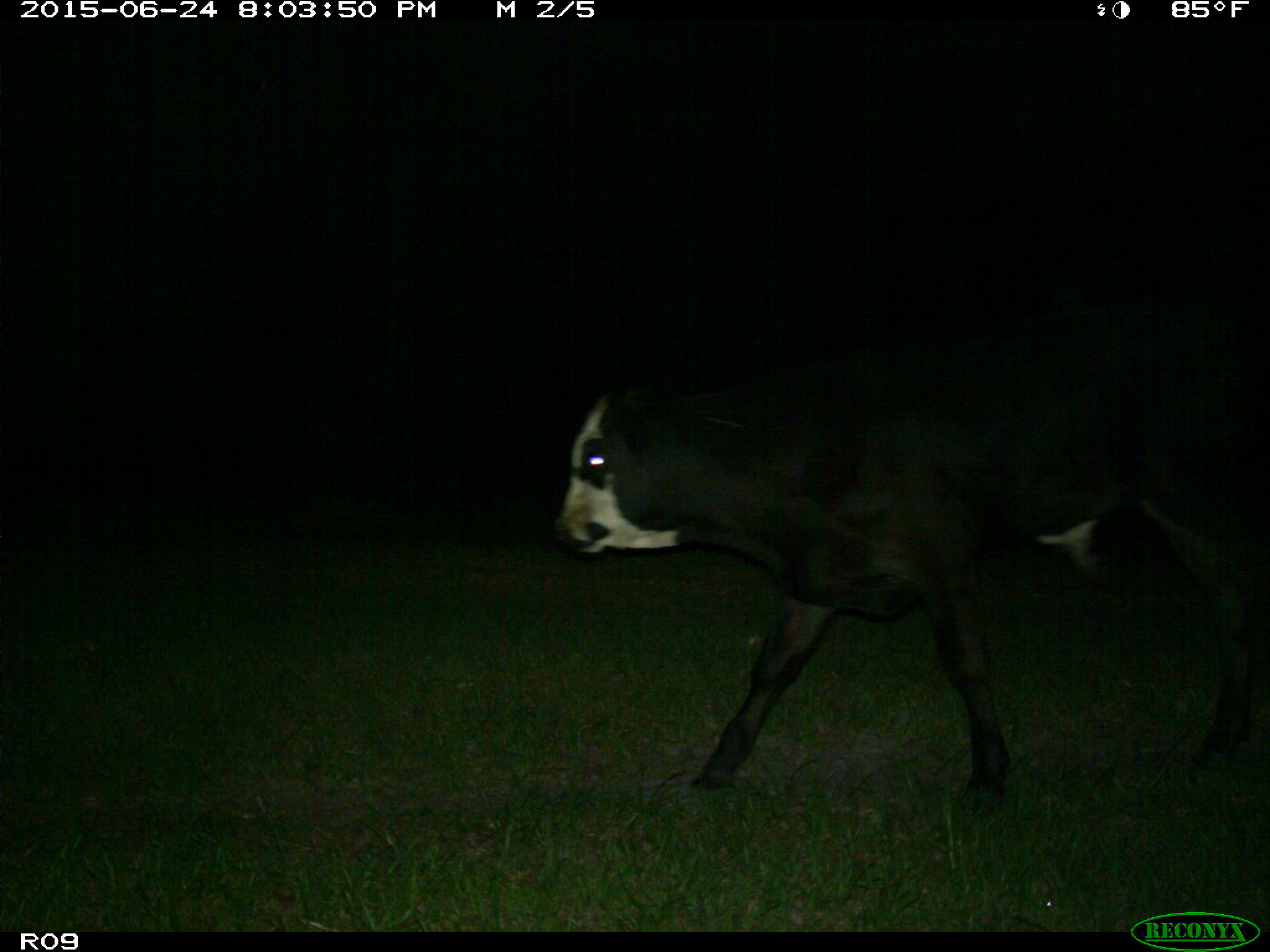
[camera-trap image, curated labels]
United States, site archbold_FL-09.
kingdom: Animalia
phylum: Chordata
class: Mammalia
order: Artiodactyla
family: Bovidae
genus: Bos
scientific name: Bos taurus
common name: domestic cow